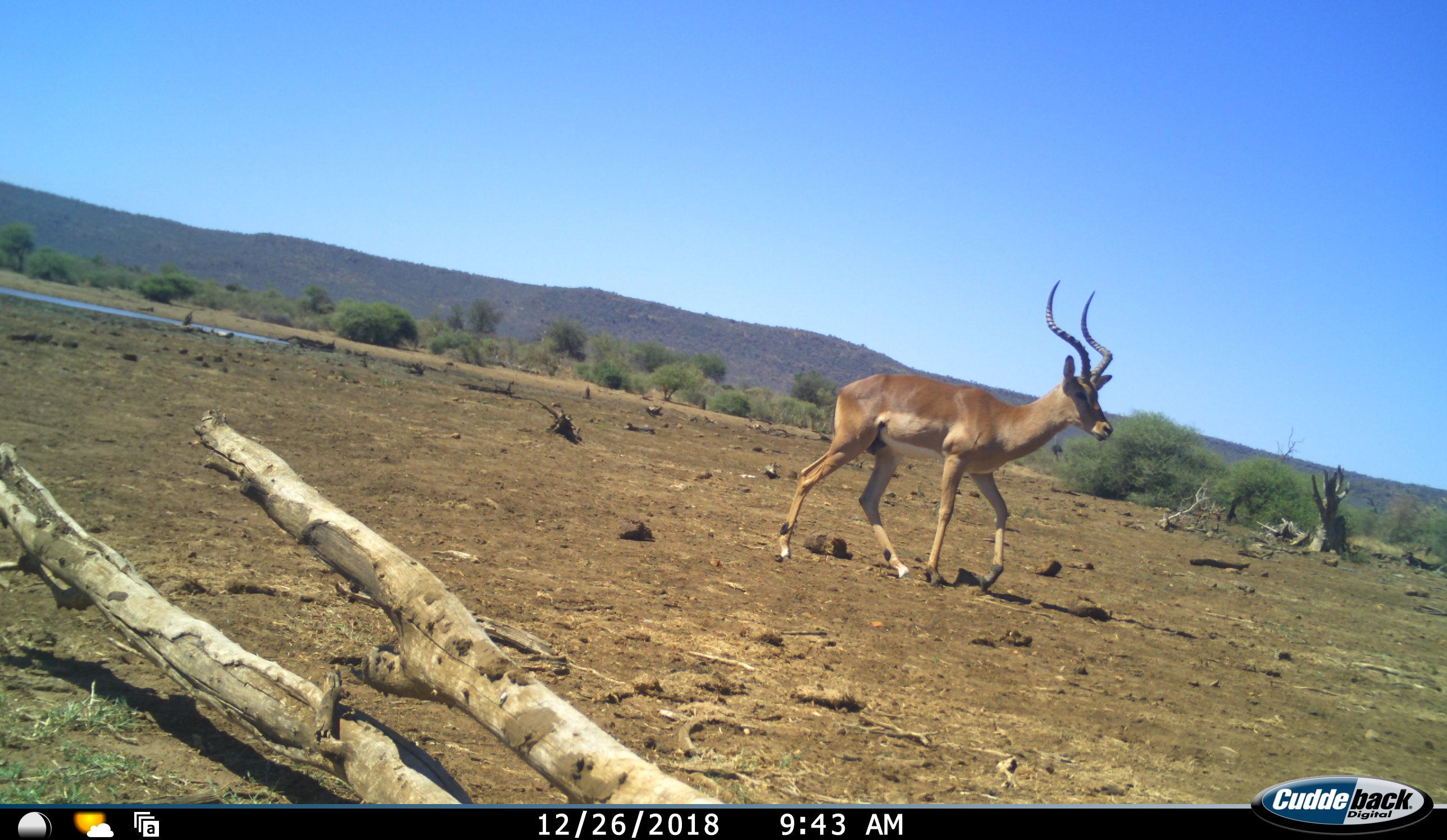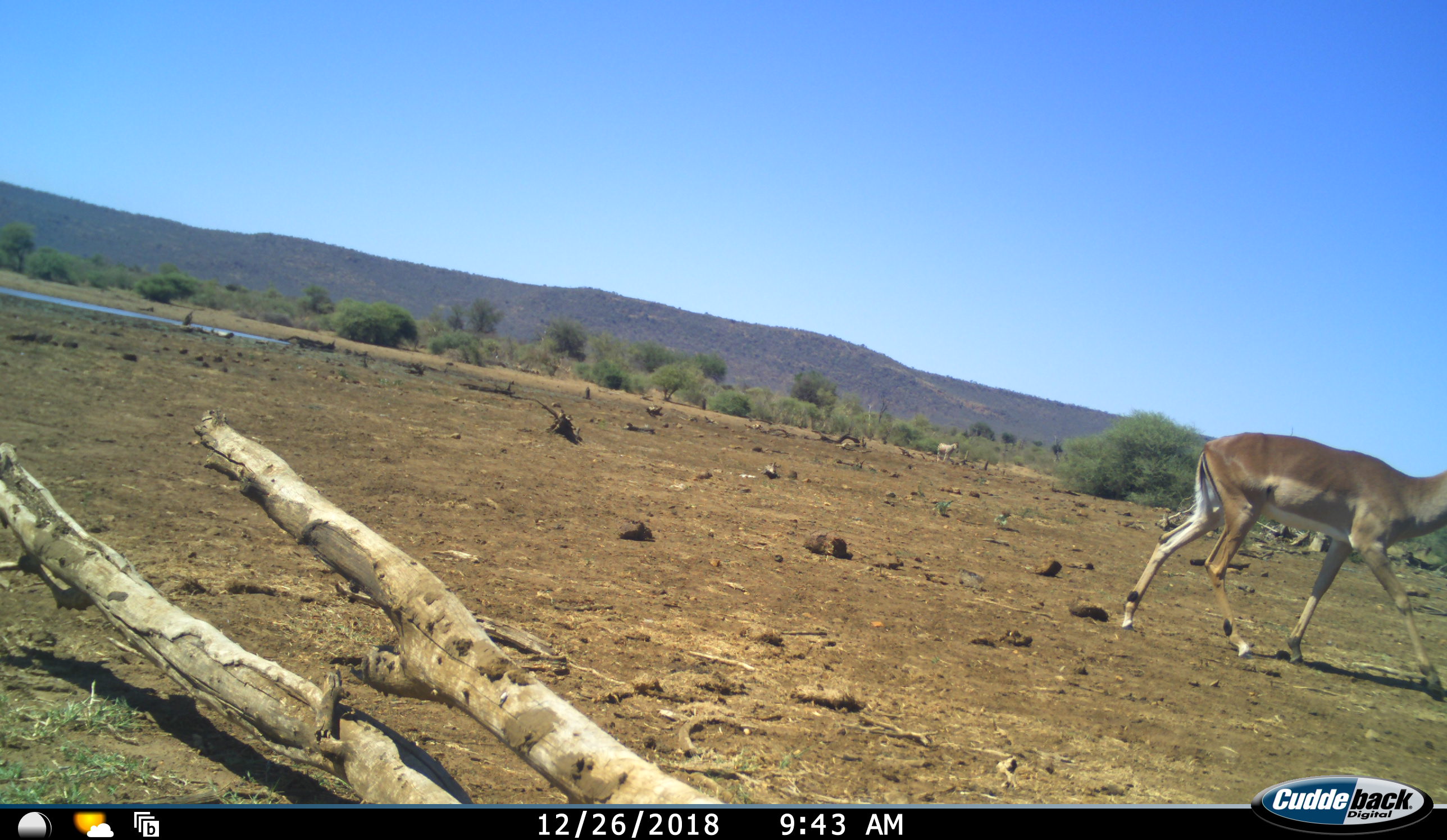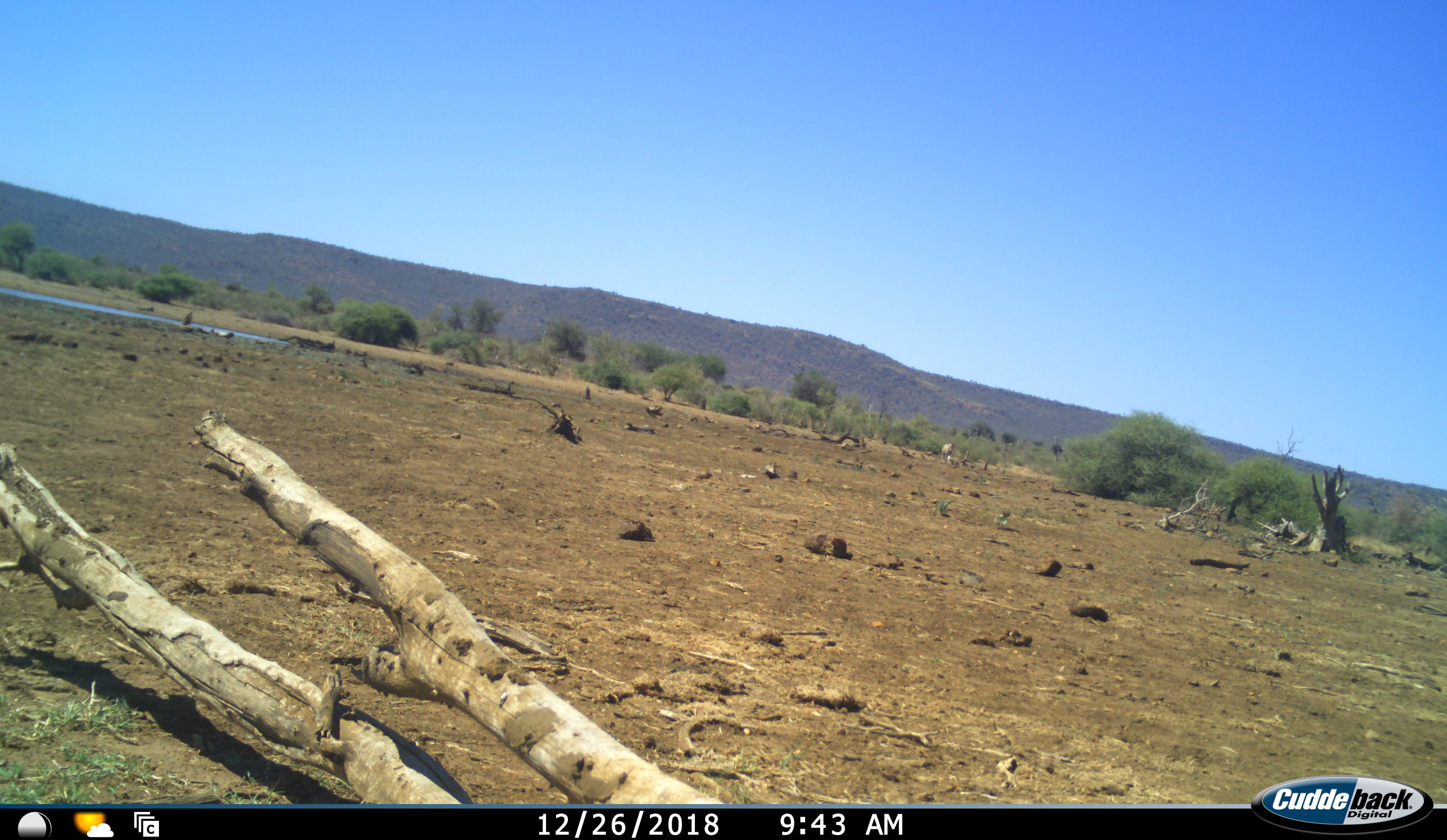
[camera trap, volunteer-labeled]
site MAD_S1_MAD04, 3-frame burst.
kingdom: Animalia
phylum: Chordata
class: Mammalia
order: Artiodactyla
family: Bovidae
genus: Aepyceros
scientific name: Aepyceros melampus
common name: impala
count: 1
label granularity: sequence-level